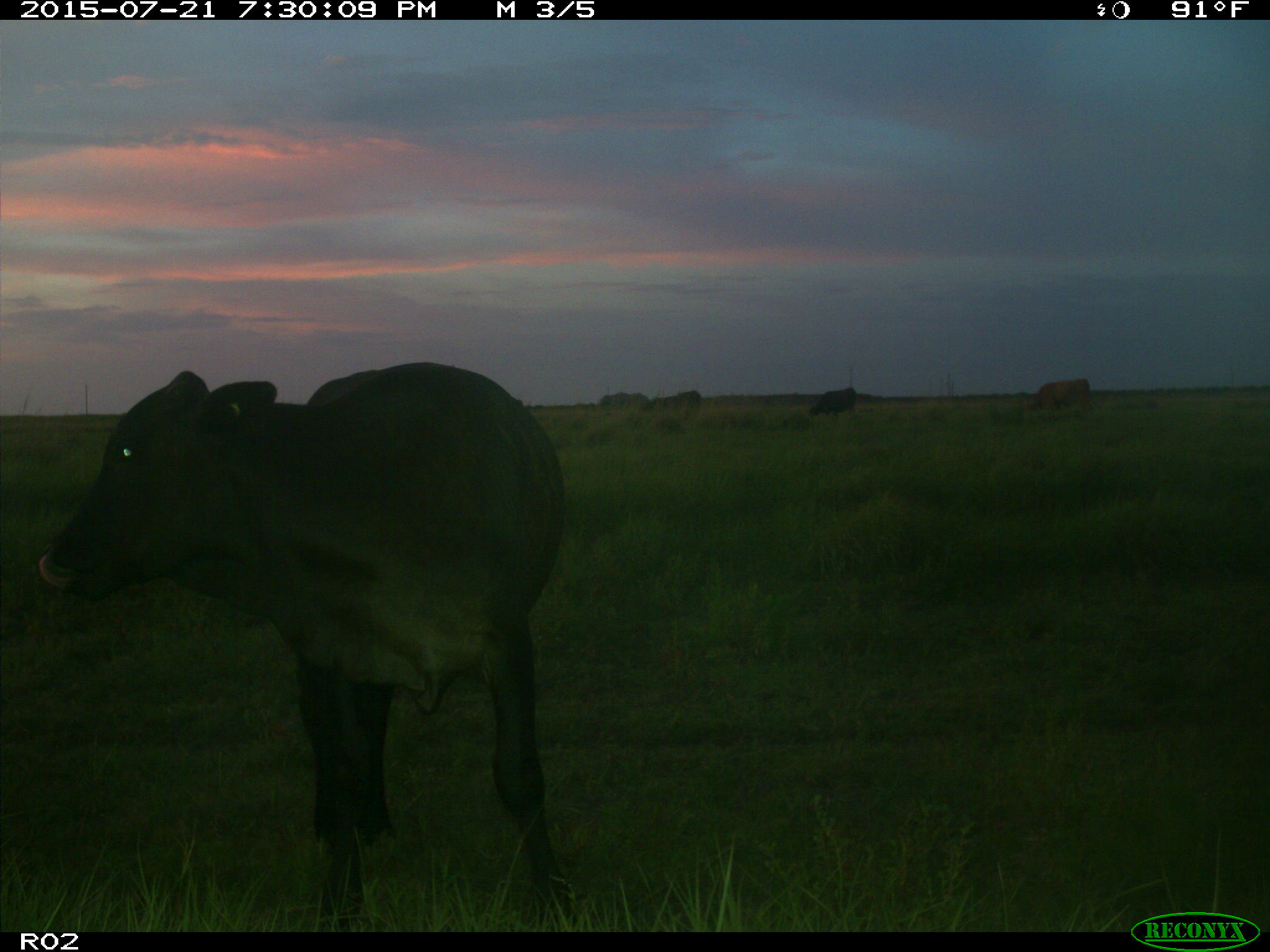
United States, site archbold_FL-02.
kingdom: Animalia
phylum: Chordata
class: Mammalia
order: Artiodactyla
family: Bovidae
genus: Bos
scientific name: Bos taurus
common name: domestic cow